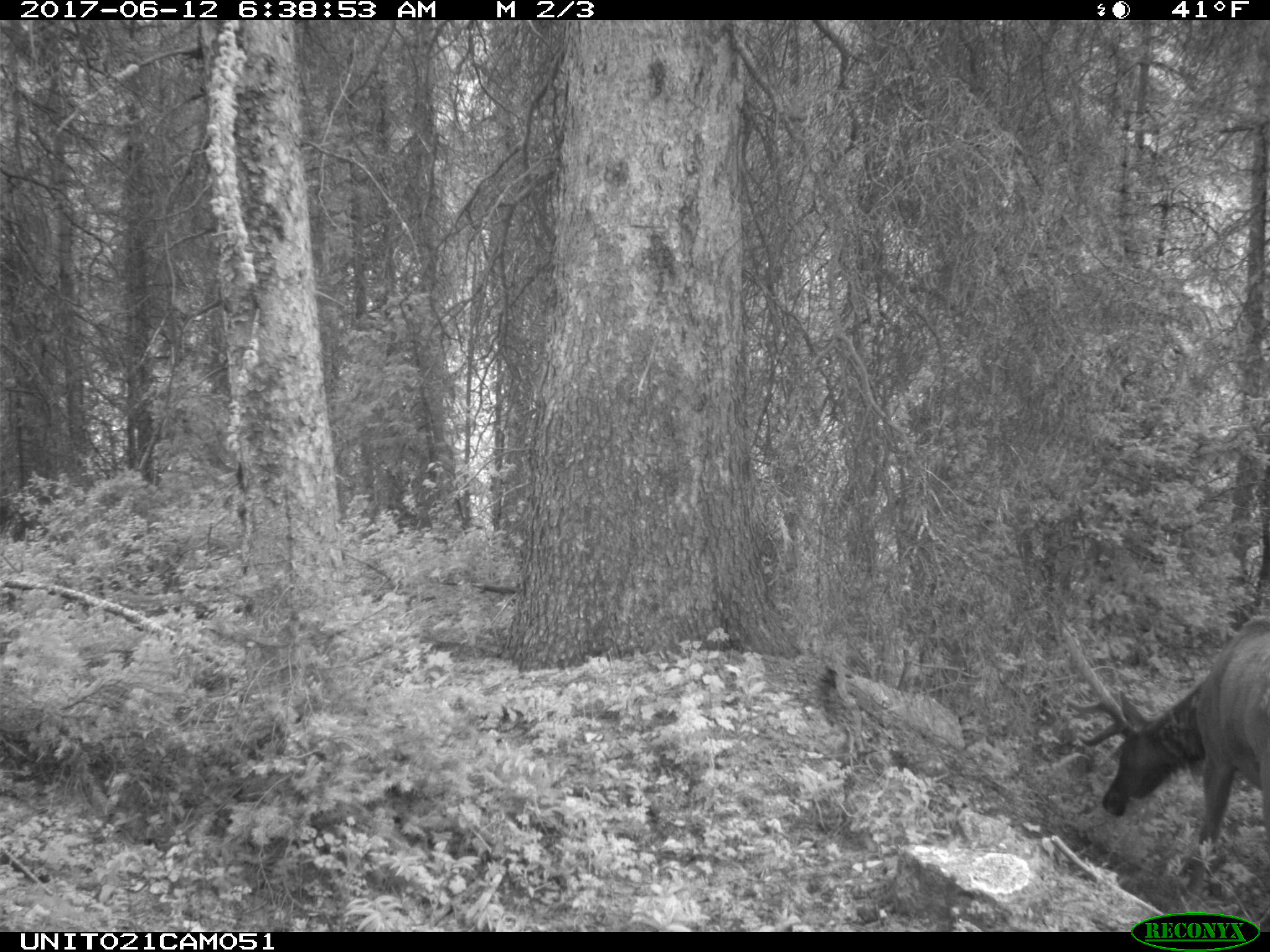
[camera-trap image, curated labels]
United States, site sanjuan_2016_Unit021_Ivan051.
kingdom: Animalia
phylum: Chordata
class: Mammalia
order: Artiodactyla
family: Cervidae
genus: Cervus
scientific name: Cervus elaphus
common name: red deer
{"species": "Cervus elaphus (red deer)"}